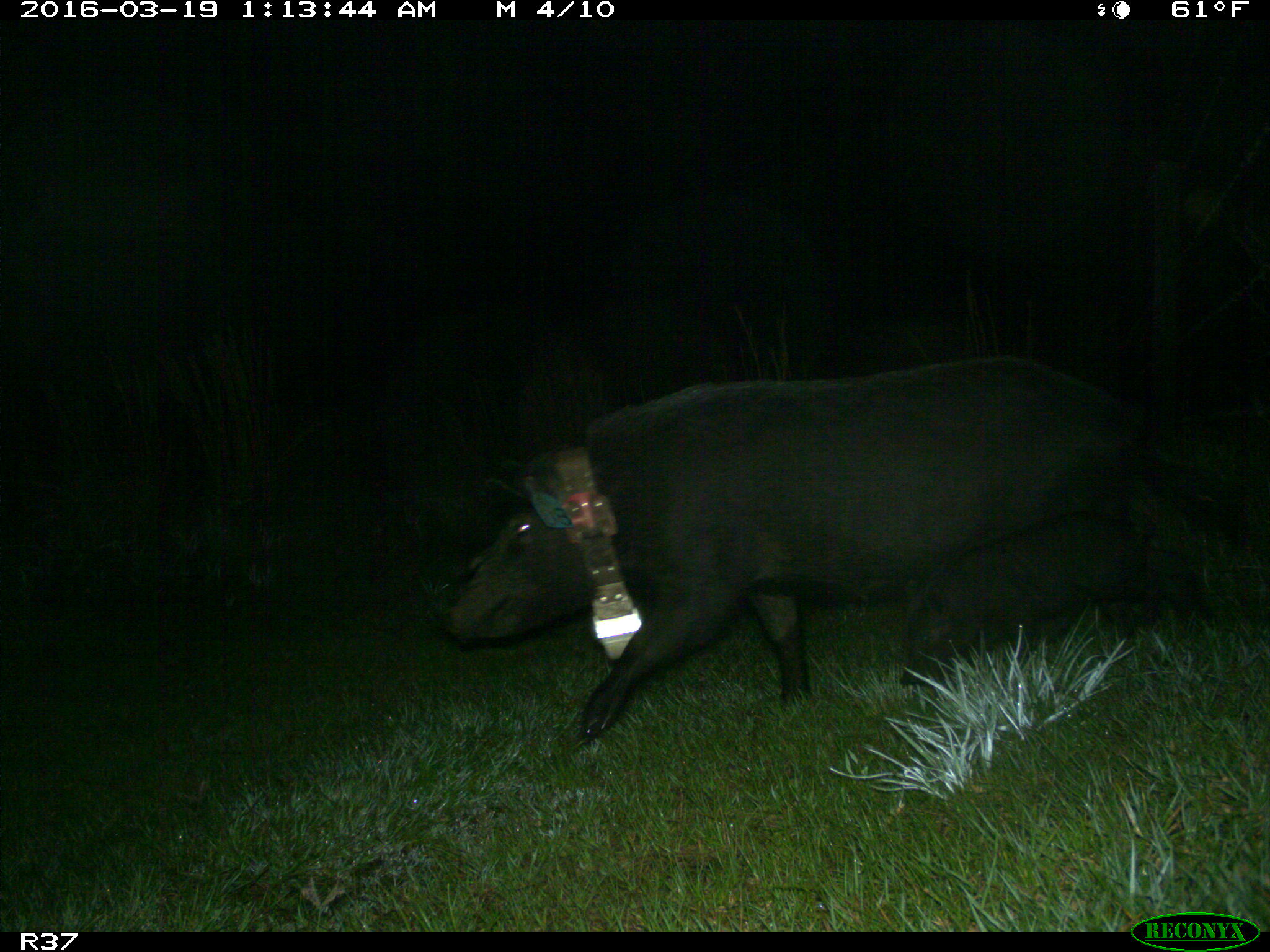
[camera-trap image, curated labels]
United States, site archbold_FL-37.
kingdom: Animalia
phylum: Chordata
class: Mammalia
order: Artiodactyla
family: Suidae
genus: Sus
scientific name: Sus scrofa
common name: wild boar